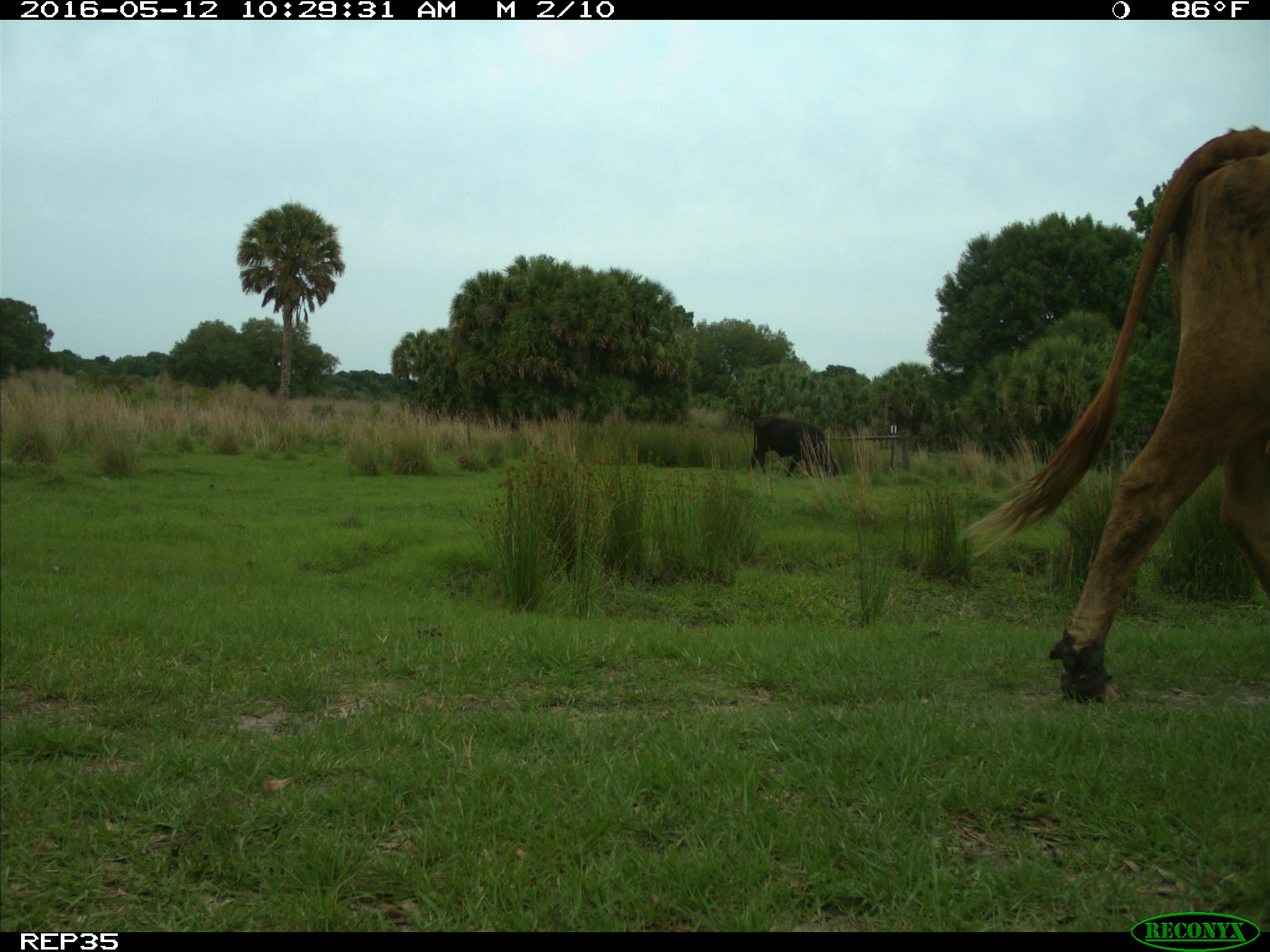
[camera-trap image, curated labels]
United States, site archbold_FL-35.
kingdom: Animalia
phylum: Chordata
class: Mammalia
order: Artiodactyla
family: Bovidae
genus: Bos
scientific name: Bos taurus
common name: domestic cow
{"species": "Bos taurus (domestic cow)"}